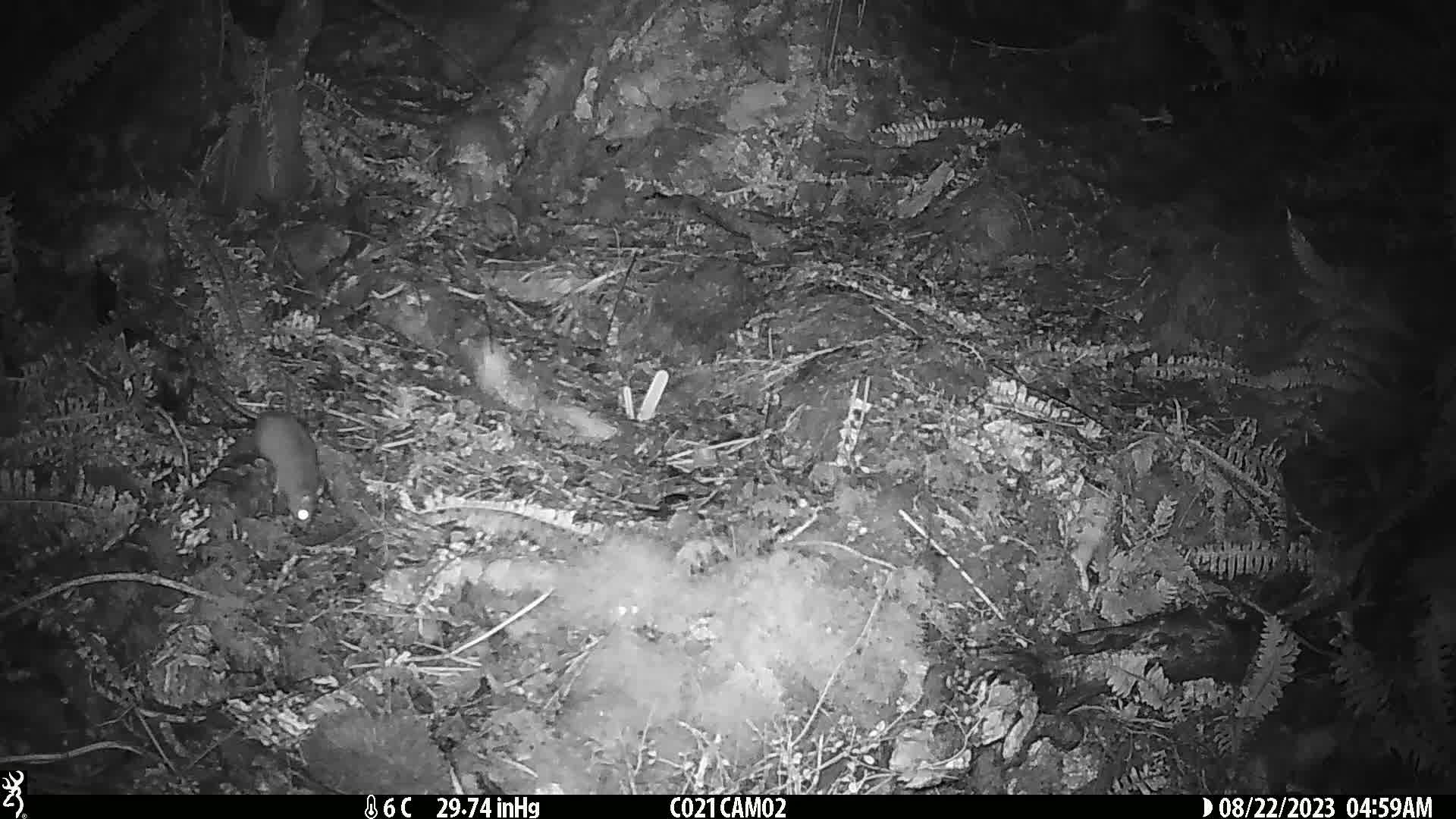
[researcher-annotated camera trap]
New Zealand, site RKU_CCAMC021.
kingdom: Animalia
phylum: Chordata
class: Mammalia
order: Rodentia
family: Muridae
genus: Rattus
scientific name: Rattus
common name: rat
Rat (Rattus).